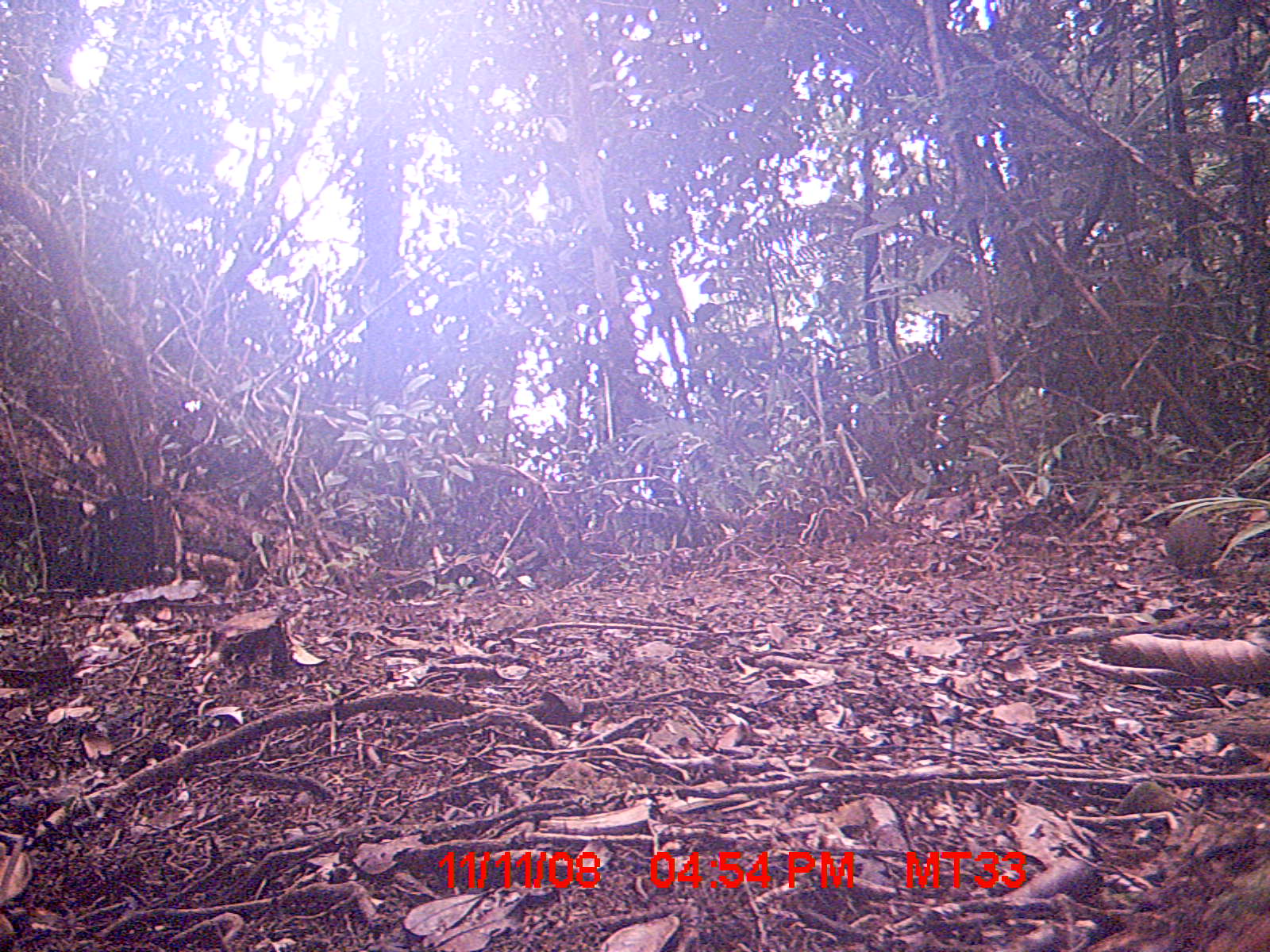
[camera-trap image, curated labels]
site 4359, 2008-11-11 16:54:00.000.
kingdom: Animalia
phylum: Chordata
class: Mammalia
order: Rodentia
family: Nesomyidae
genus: Nesomys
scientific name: Nesomys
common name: nesomys rodents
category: nesomys sp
Nesomys sp (nesomys rodents) (Nesomys), count 1.